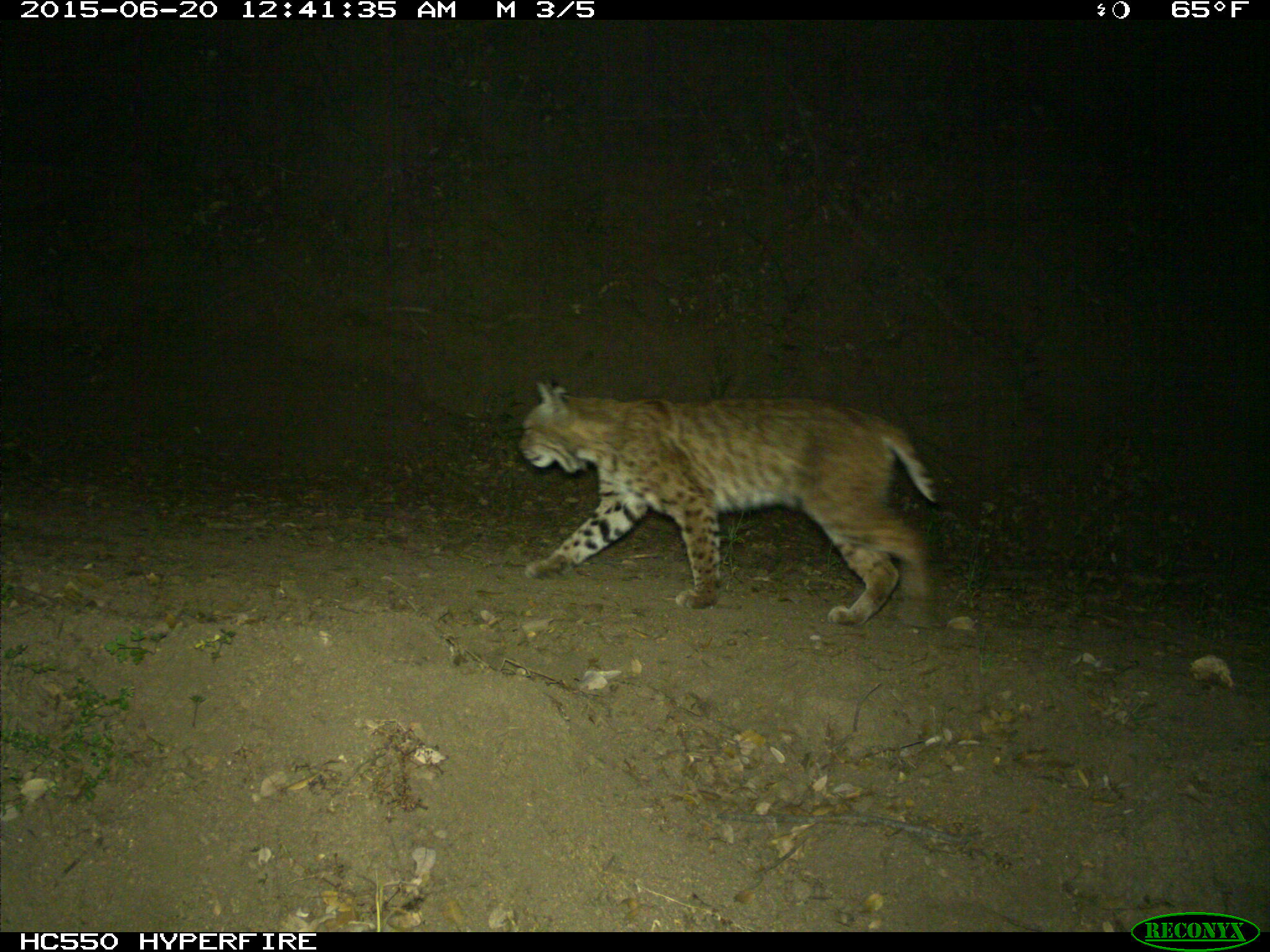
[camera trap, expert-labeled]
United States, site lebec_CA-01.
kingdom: Animalia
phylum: Chordata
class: Mammalia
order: Carnivora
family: Felidae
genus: Lynx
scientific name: Lynx rufus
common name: bobcat